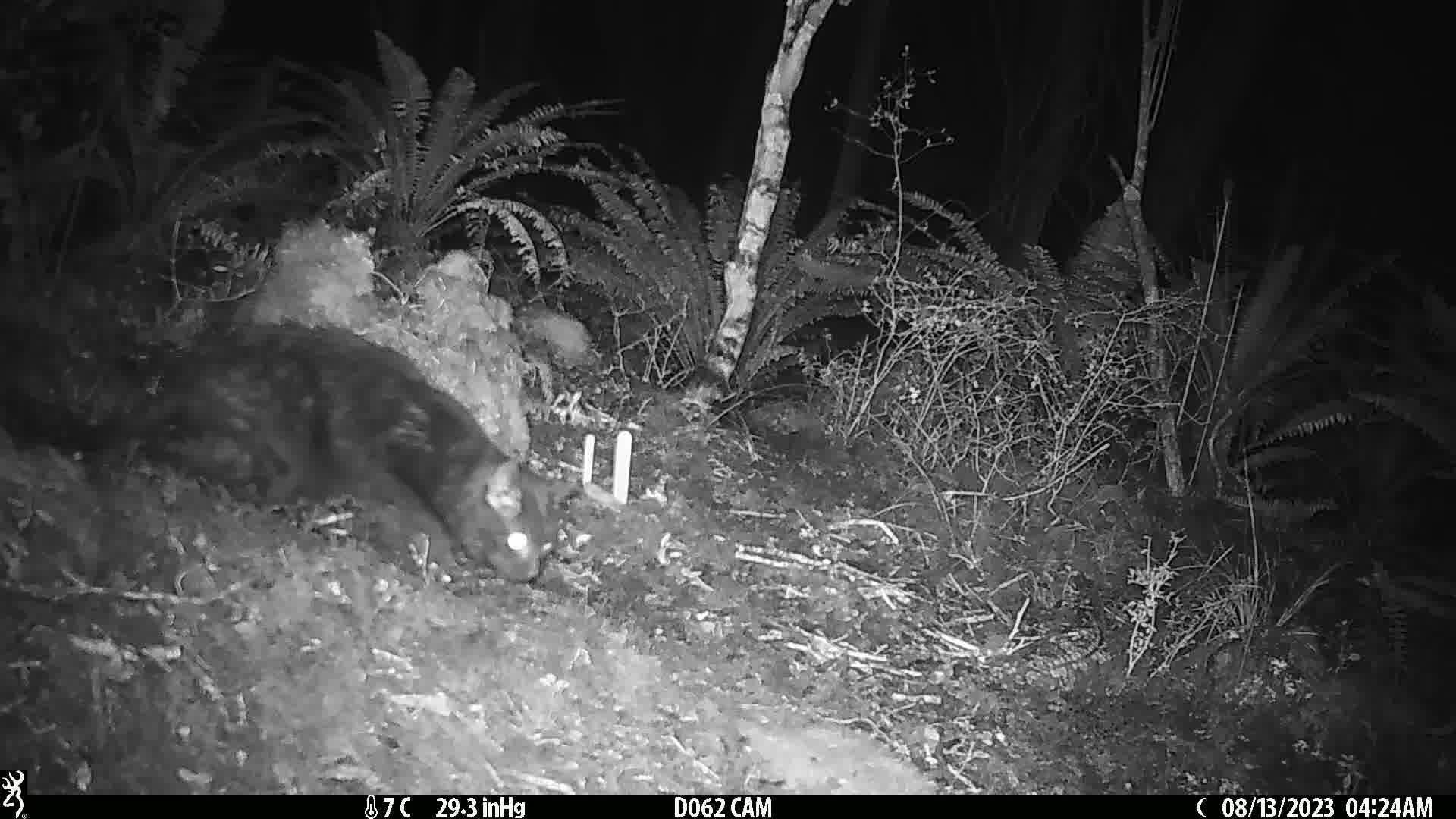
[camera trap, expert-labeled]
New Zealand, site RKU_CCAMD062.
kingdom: Animalia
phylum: Chordata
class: Mammalia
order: Carnivora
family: Felidae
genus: Felis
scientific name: Felis catus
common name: domestic cat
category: cat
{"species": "cat (domestic cat) (Felis catus)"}